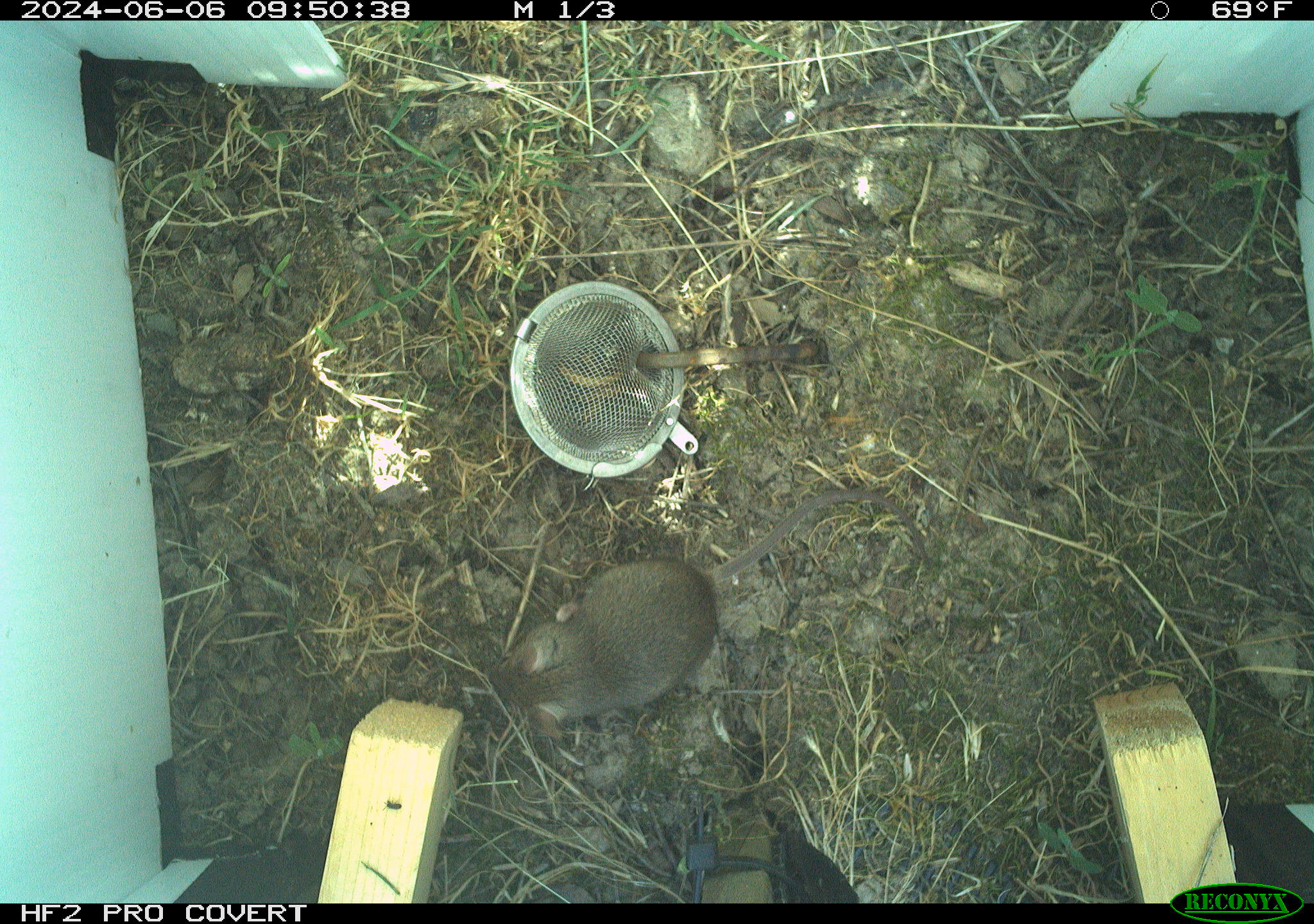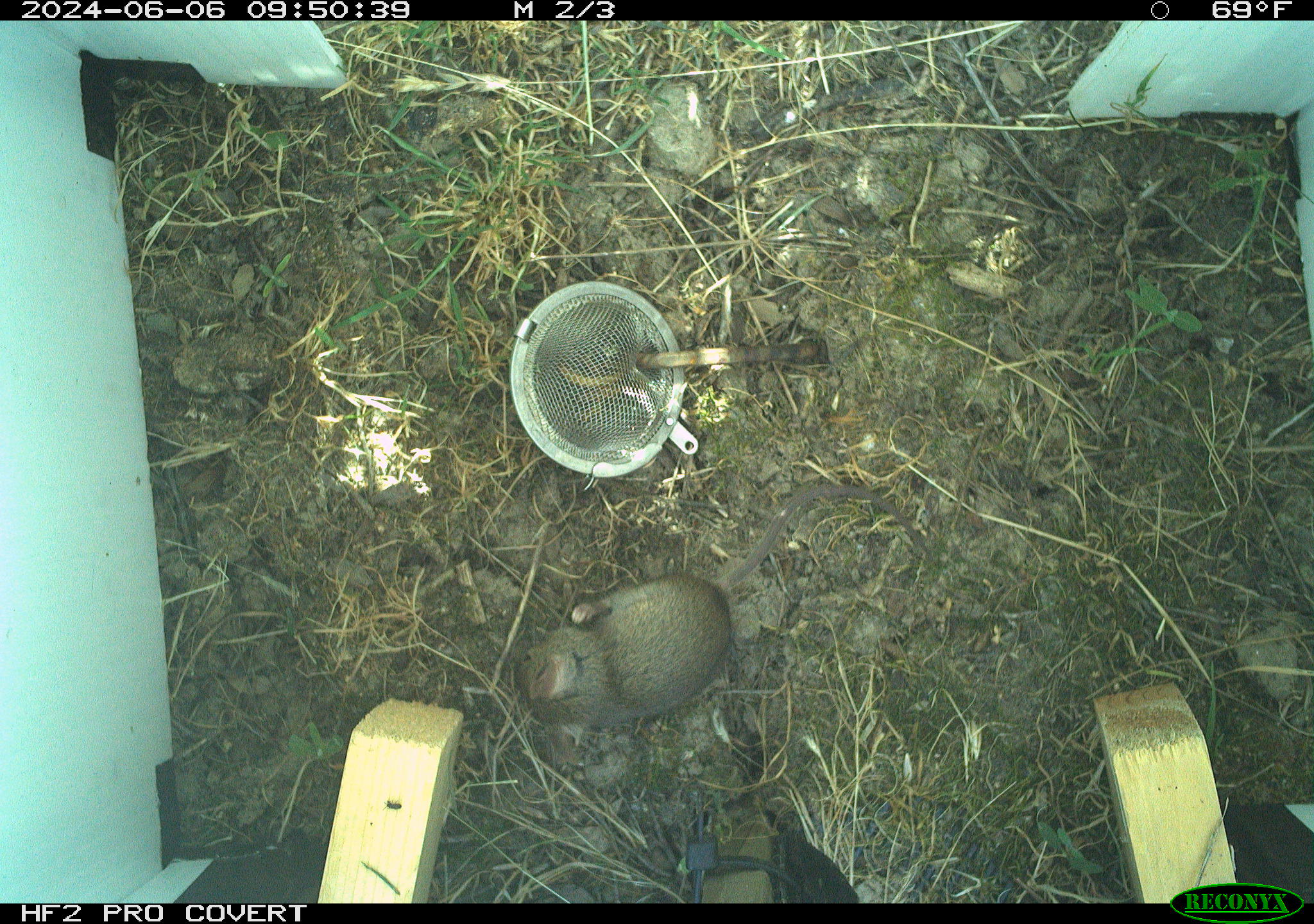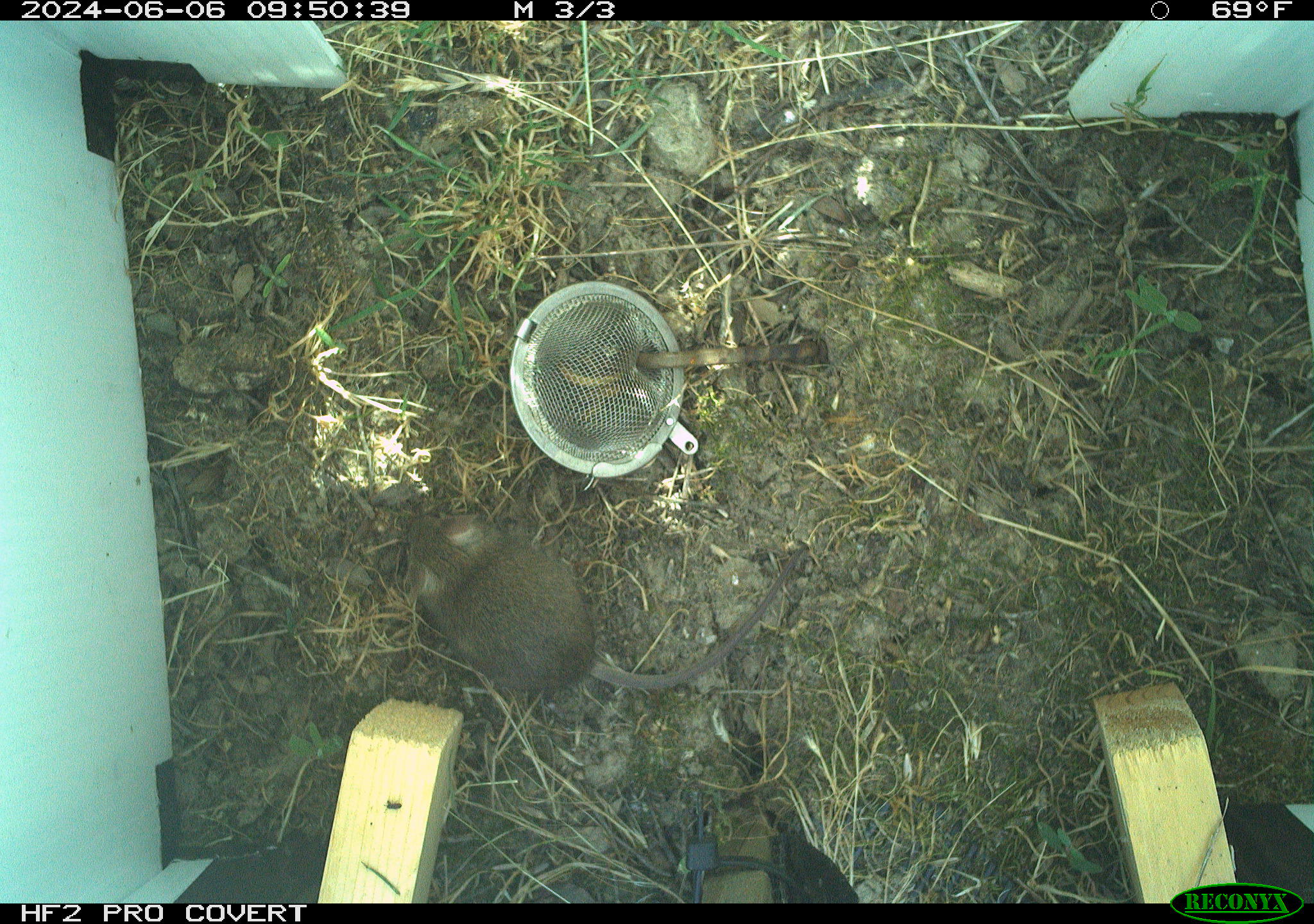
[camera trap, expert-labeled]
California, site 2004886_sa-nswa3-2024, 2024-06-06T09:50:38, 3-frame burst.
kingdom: Animalia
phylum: Chordata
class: Mammalia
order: Rodentia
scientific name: Rodentia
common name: rodent